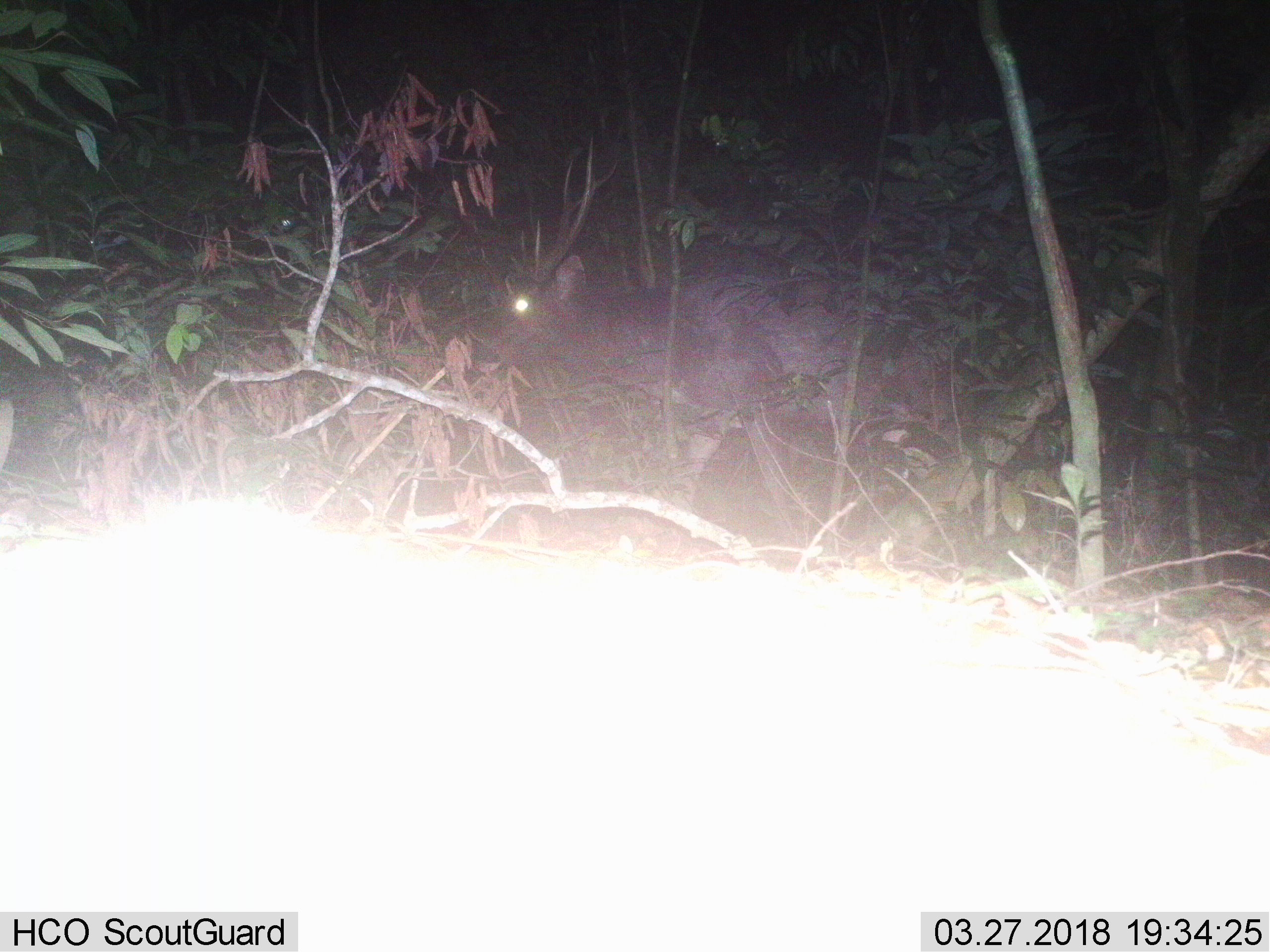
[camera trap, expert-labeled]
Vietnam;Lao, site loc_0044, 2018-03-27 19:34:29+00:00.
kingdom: Animalia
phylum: Chordata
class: Mammalia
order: Artiodactyla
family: Cervidae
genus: Rusa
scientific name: Rusa unicolor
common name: sambar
Sambar (Rusa unicolor). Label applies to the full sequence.